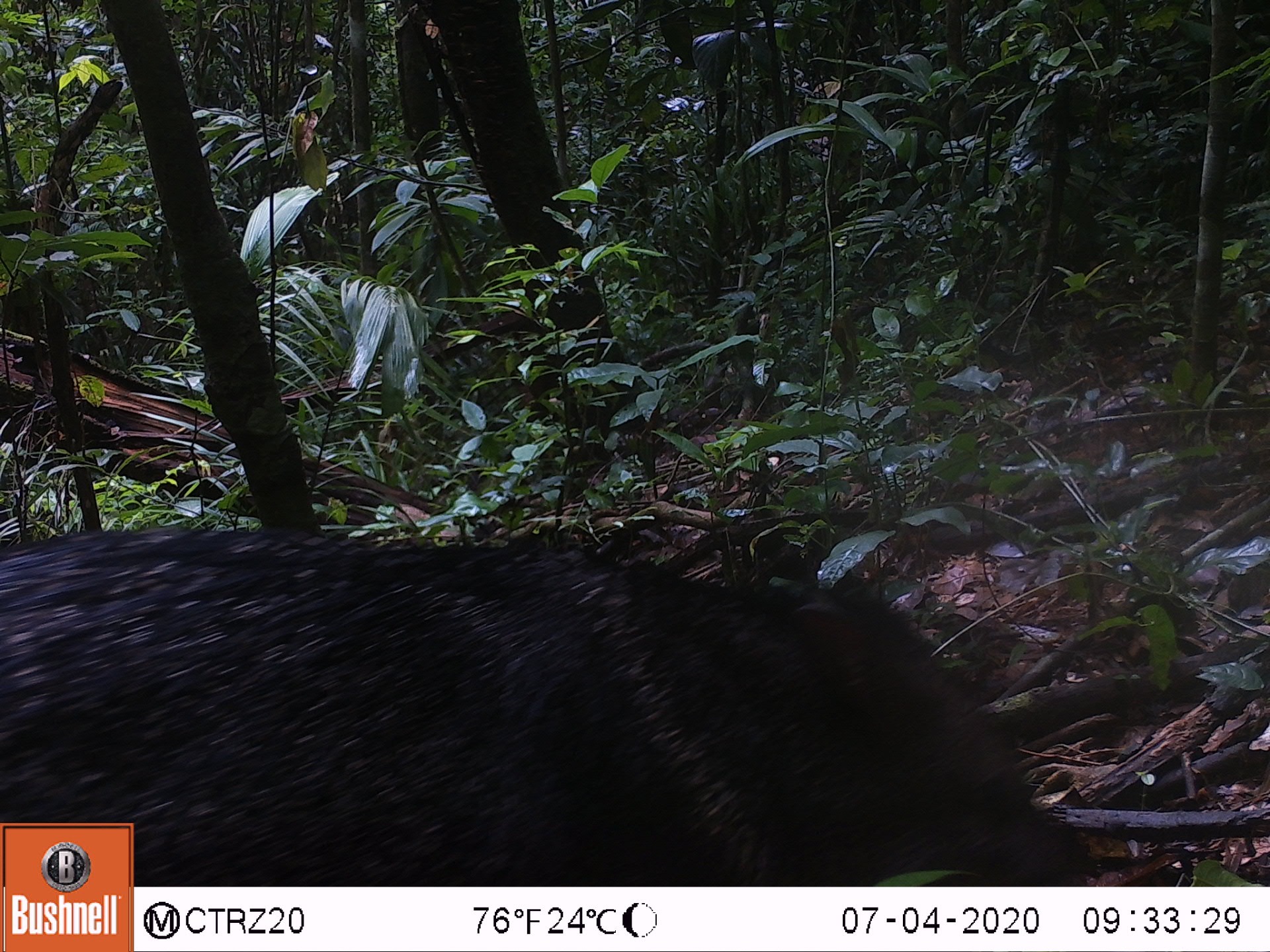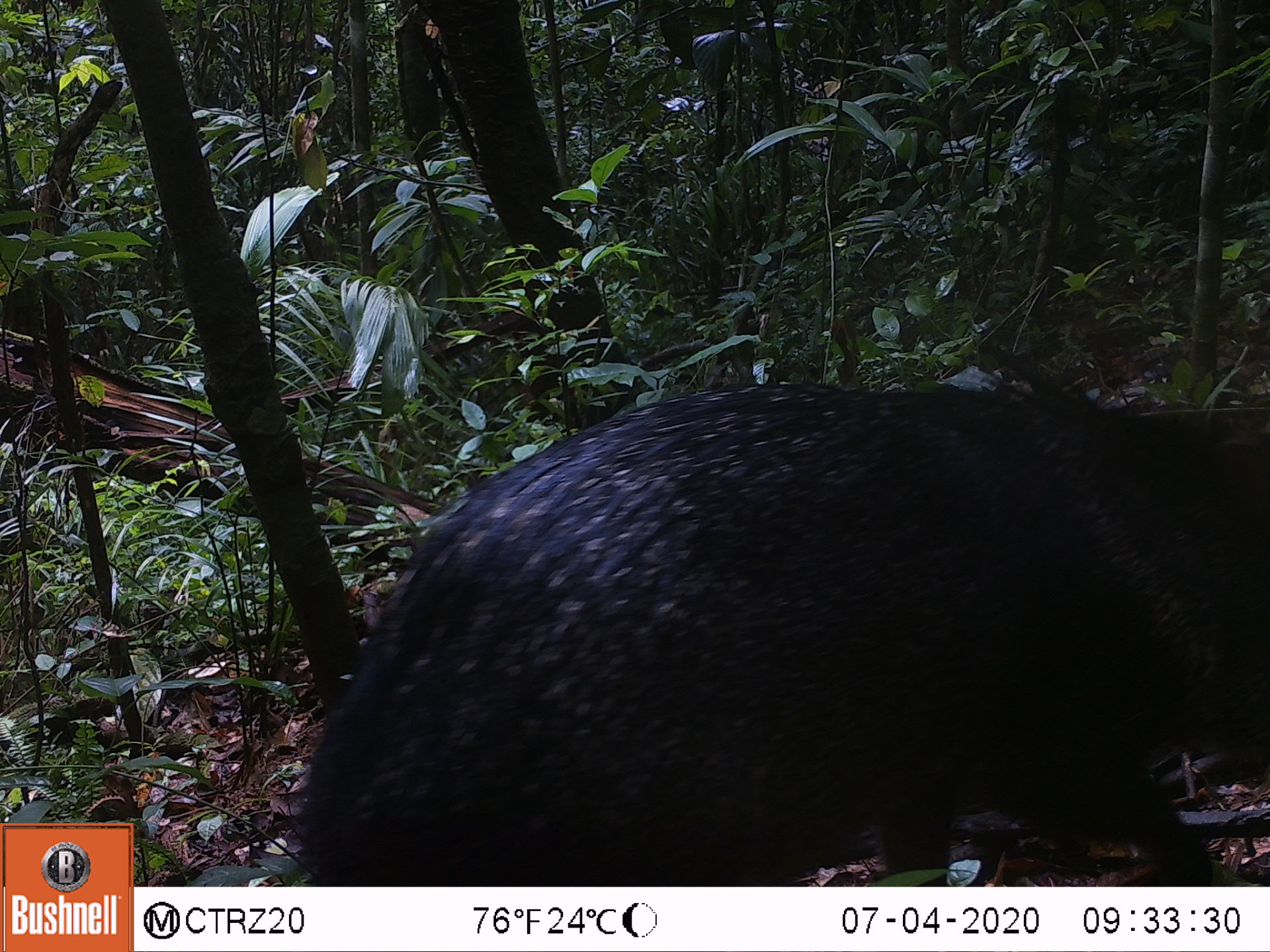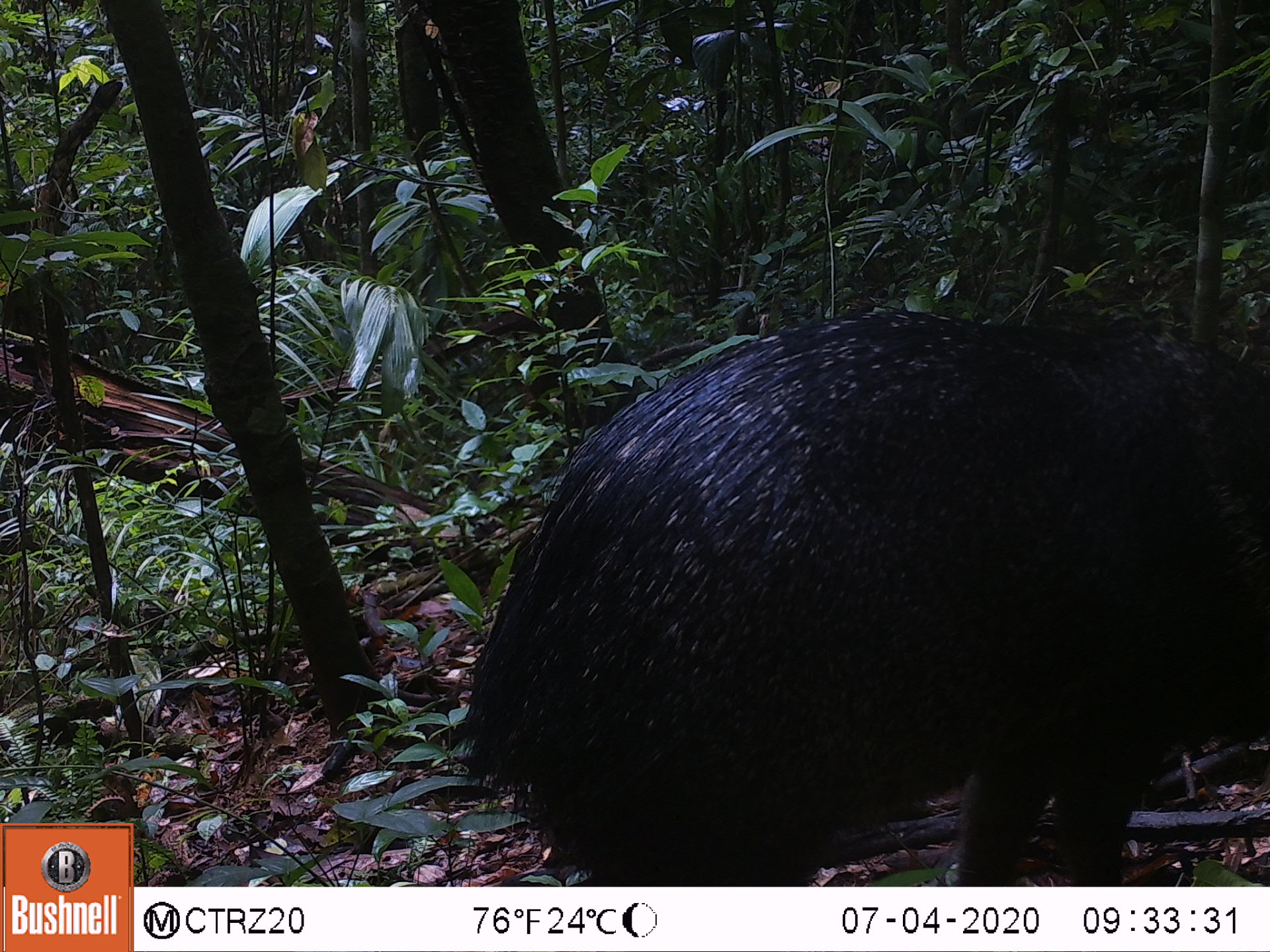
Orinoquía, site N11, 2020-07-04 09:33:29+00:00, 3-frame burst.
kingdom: Animalia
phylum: Chordata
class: Mammalia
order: Artiodactyla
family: Tayassuidae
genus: Pecari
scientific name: Pecari tajacu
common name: collared peccary